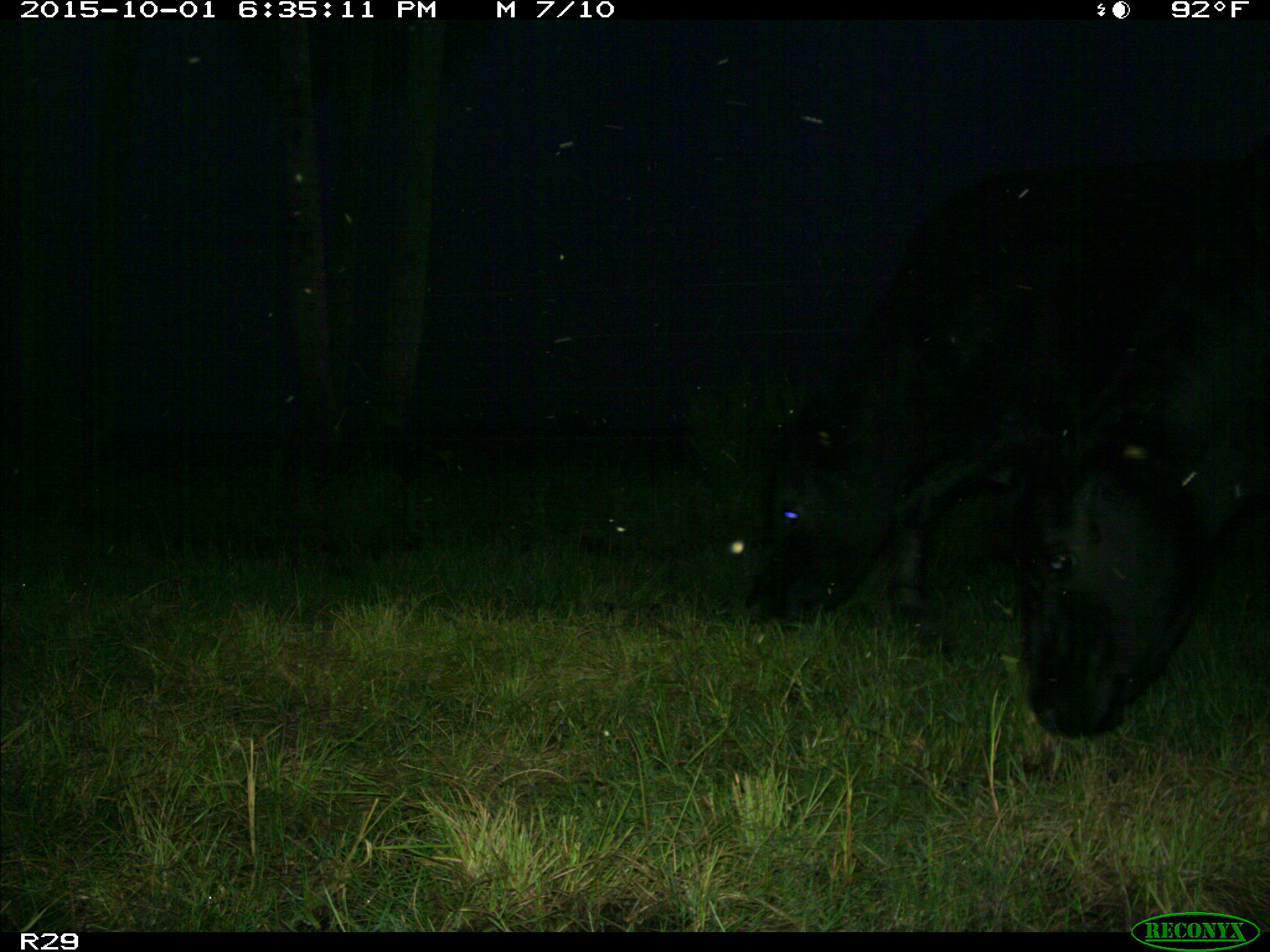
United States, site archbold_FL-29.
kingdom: Animalia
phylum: Chordata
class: Mammalia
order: Artiodactyla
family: Bovidae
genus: Bos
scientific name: Bos taurus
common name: domestic cow